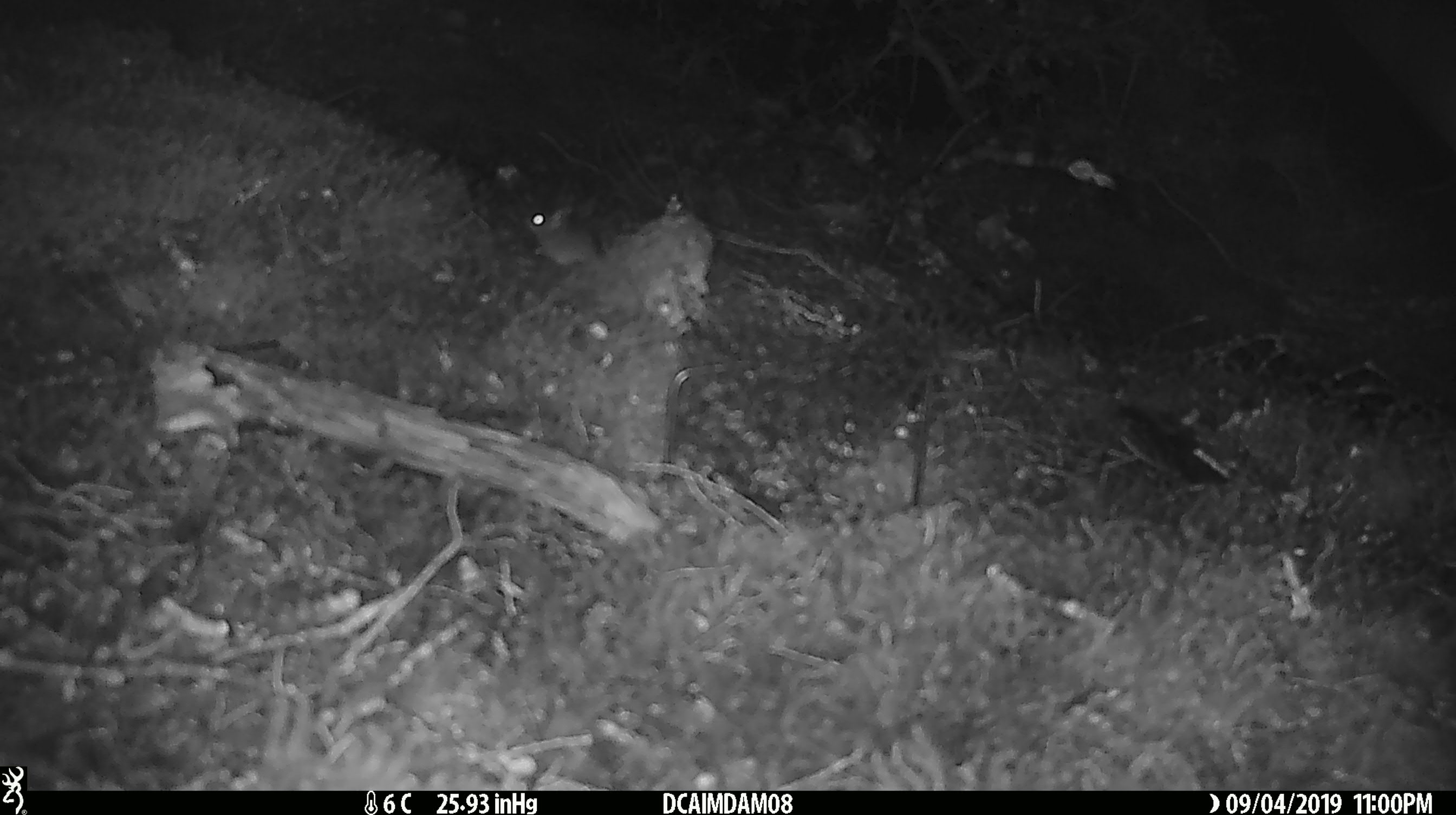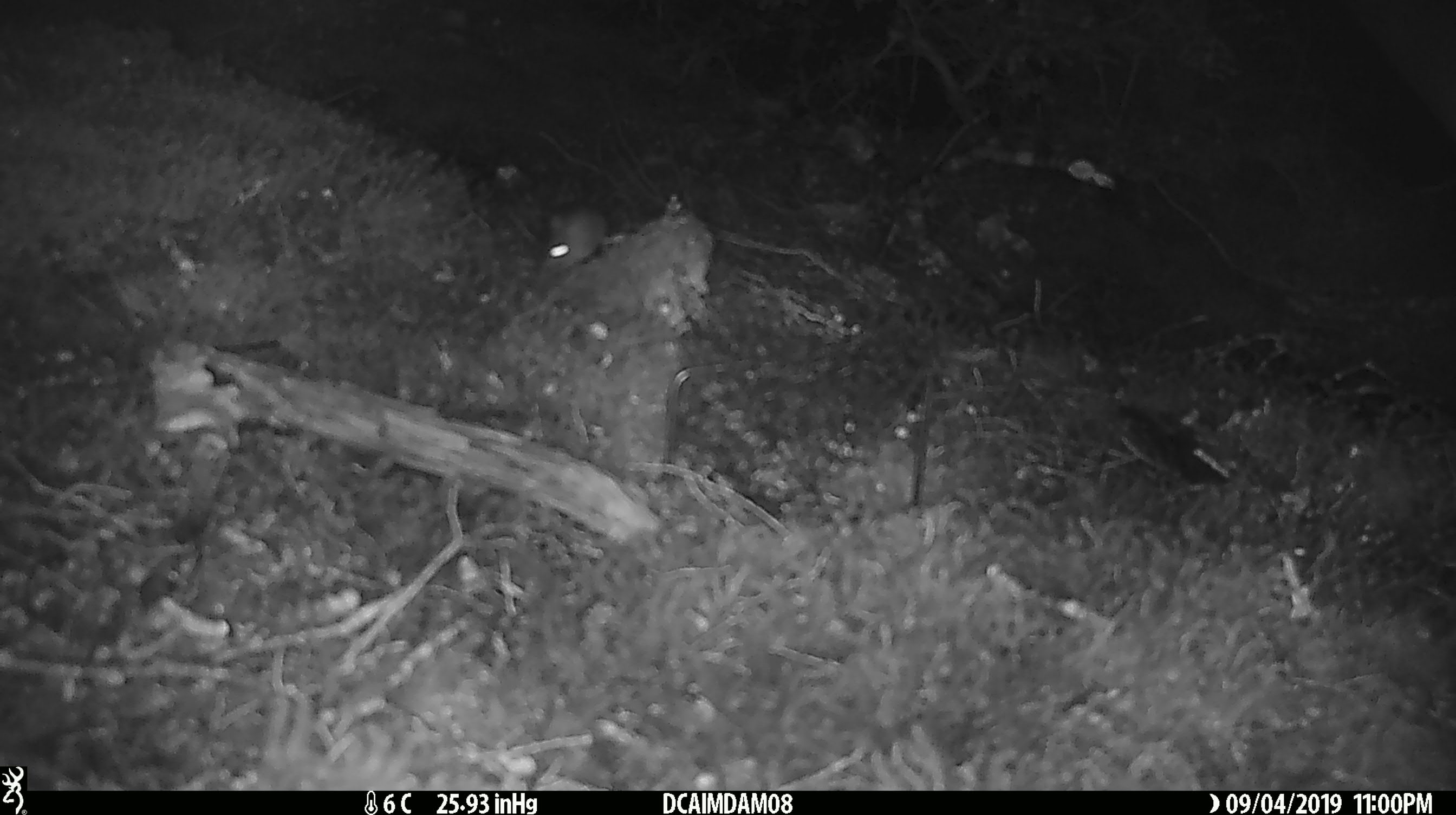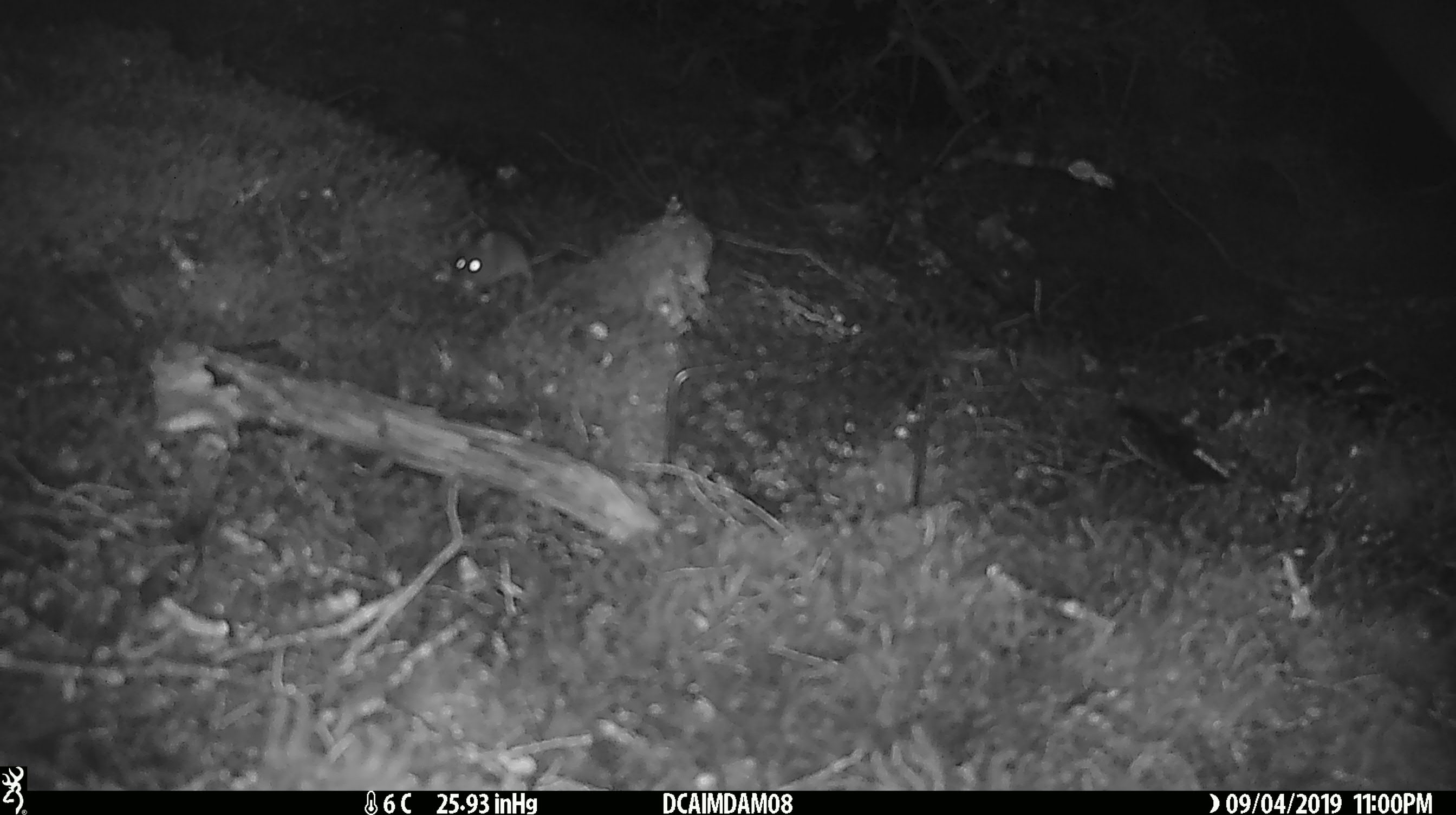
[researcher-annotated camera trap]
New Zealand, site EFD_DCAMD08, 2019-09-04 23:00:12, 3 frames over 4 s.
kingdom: Animalia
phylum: Chordata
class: Mammalia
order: Rodentia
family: Muridae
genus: Mus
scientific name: Mus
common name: mouse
Mouse (Mus).